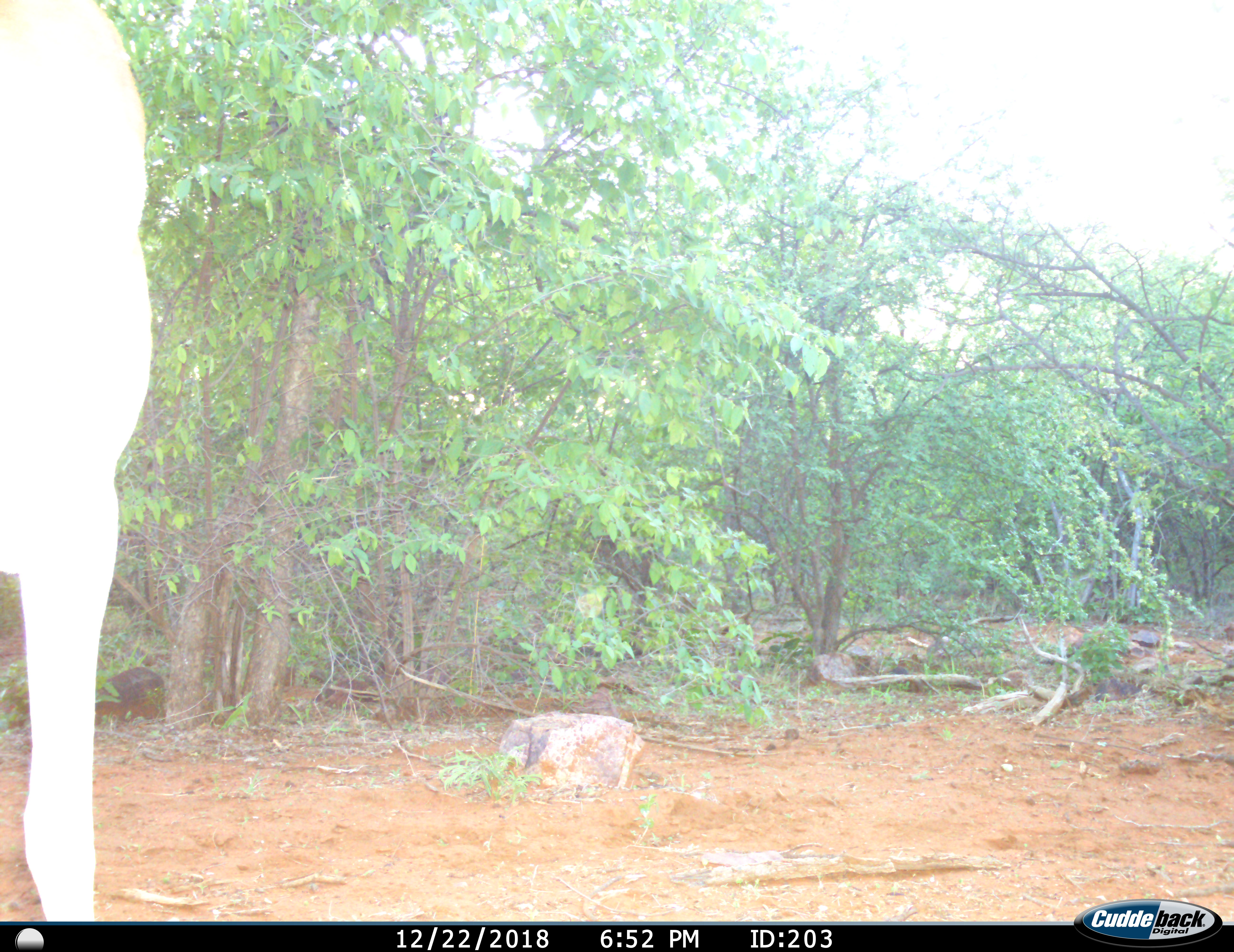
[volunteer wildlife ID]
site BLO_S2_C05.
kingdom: Animalia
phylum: Chordata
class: Mammalia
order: Artiodactyla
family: Bovidae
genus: Aepyceros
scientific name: Aepyceros melampus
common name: impala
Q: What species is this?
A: Impala (Aepyceros melampus).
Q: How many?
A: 1.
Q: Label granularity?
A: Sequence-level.